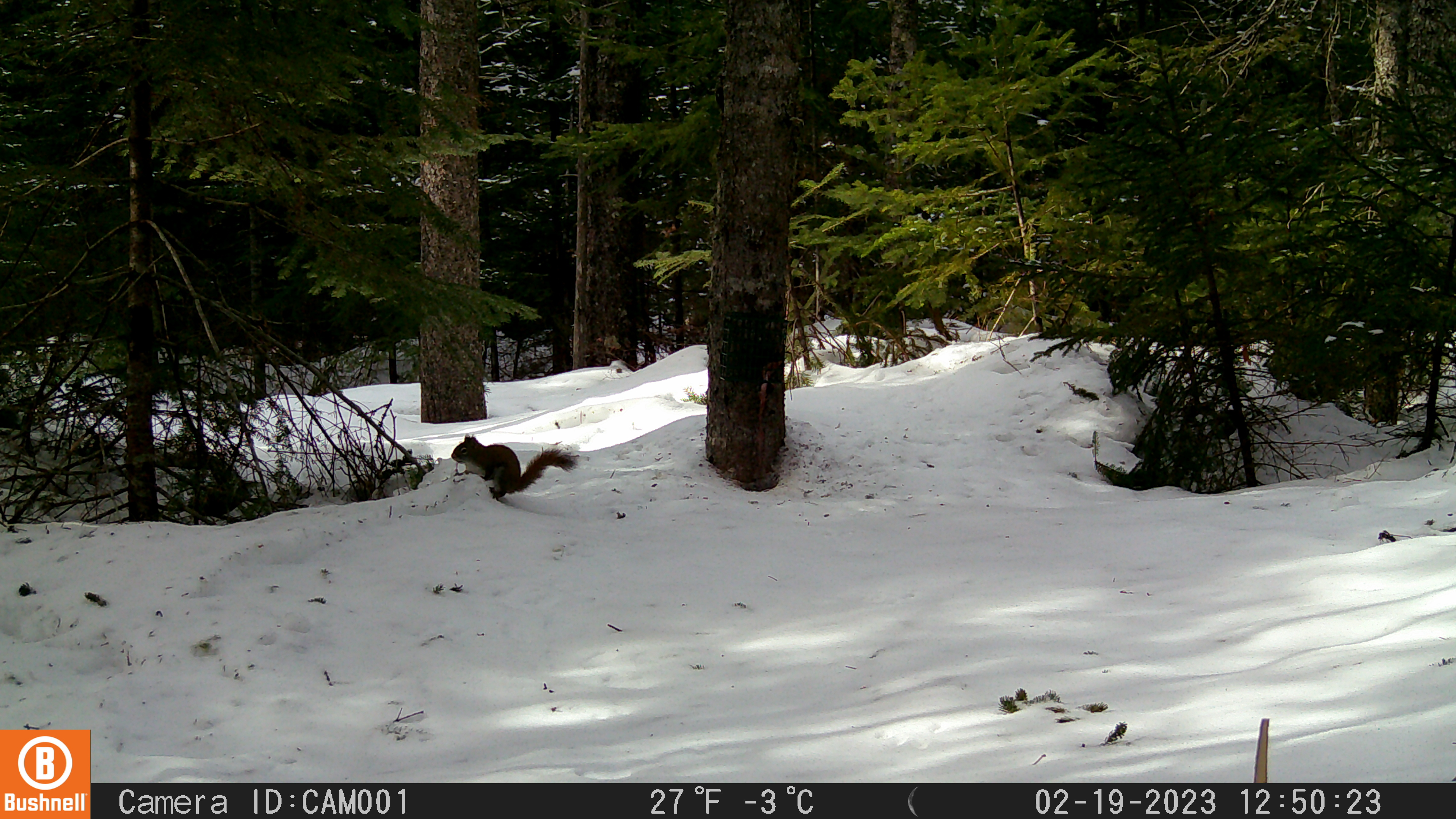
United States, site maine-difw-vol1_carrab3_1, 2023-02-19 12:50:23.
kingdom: Animalia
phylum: Chordata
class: Mammalia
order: Rodentia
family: Sciuridae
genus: Tamiasciurus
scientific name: Tamiasciurus hudsonicus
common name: red squirrel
Red squirrel (Tamiasciurus hudsonicus).